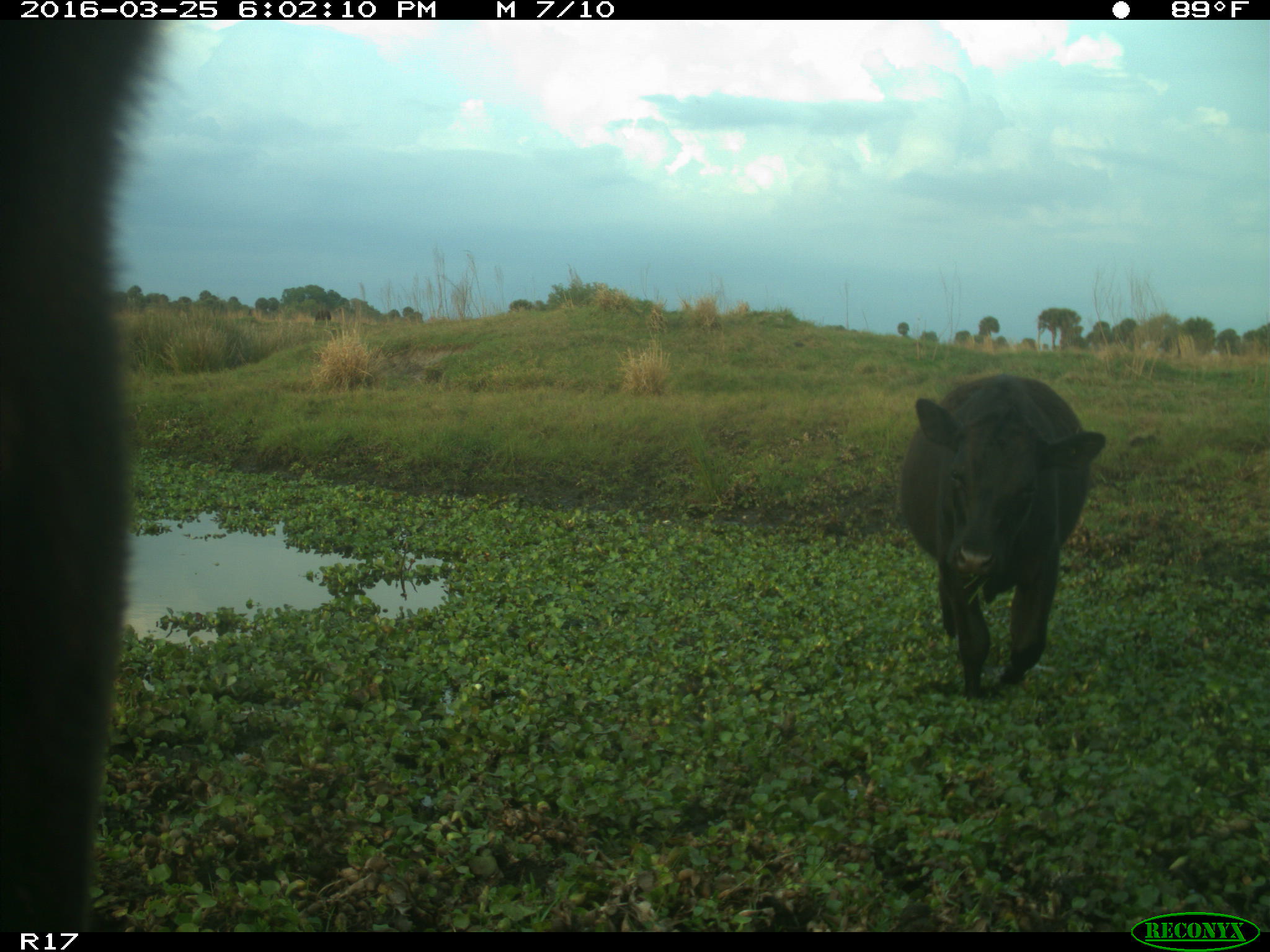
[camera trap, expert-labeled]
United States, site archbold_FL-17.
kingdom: Animalia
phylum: Chordata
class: Mammalia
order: Artiodactyla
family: Bovidae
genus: Bos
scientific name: Bos taurus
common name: domestic cow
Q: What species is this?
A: Bos taurus (domestic cow).